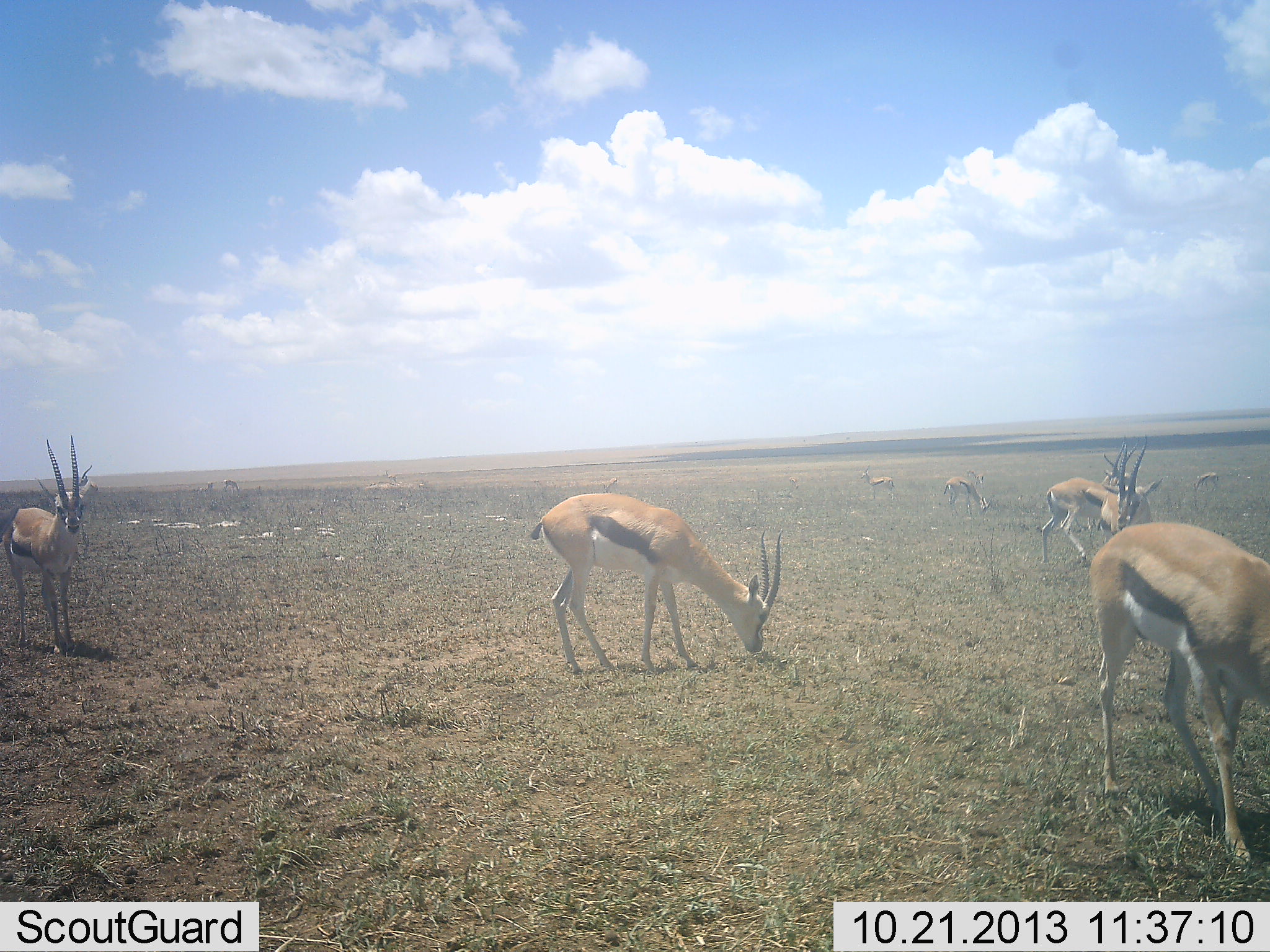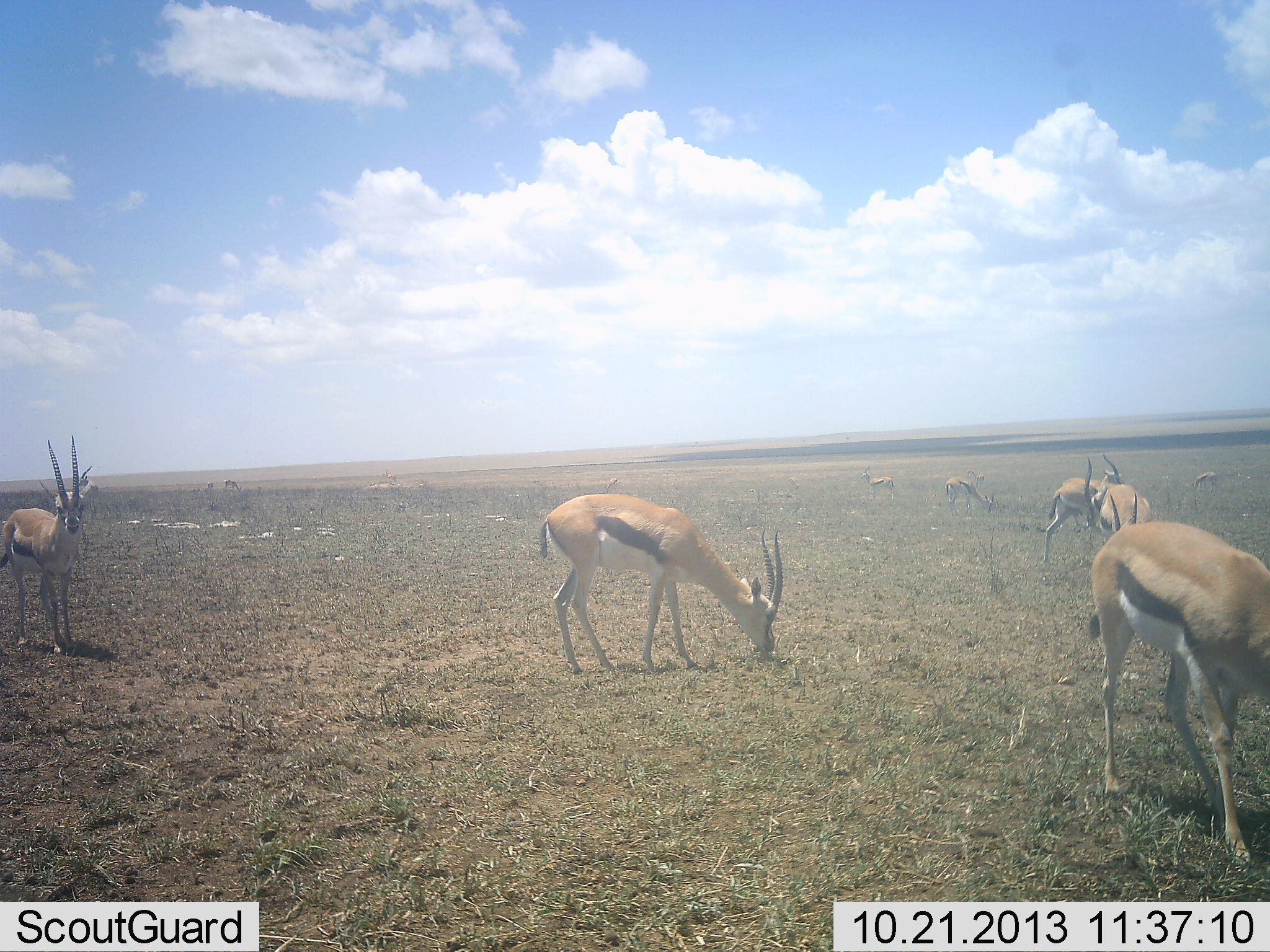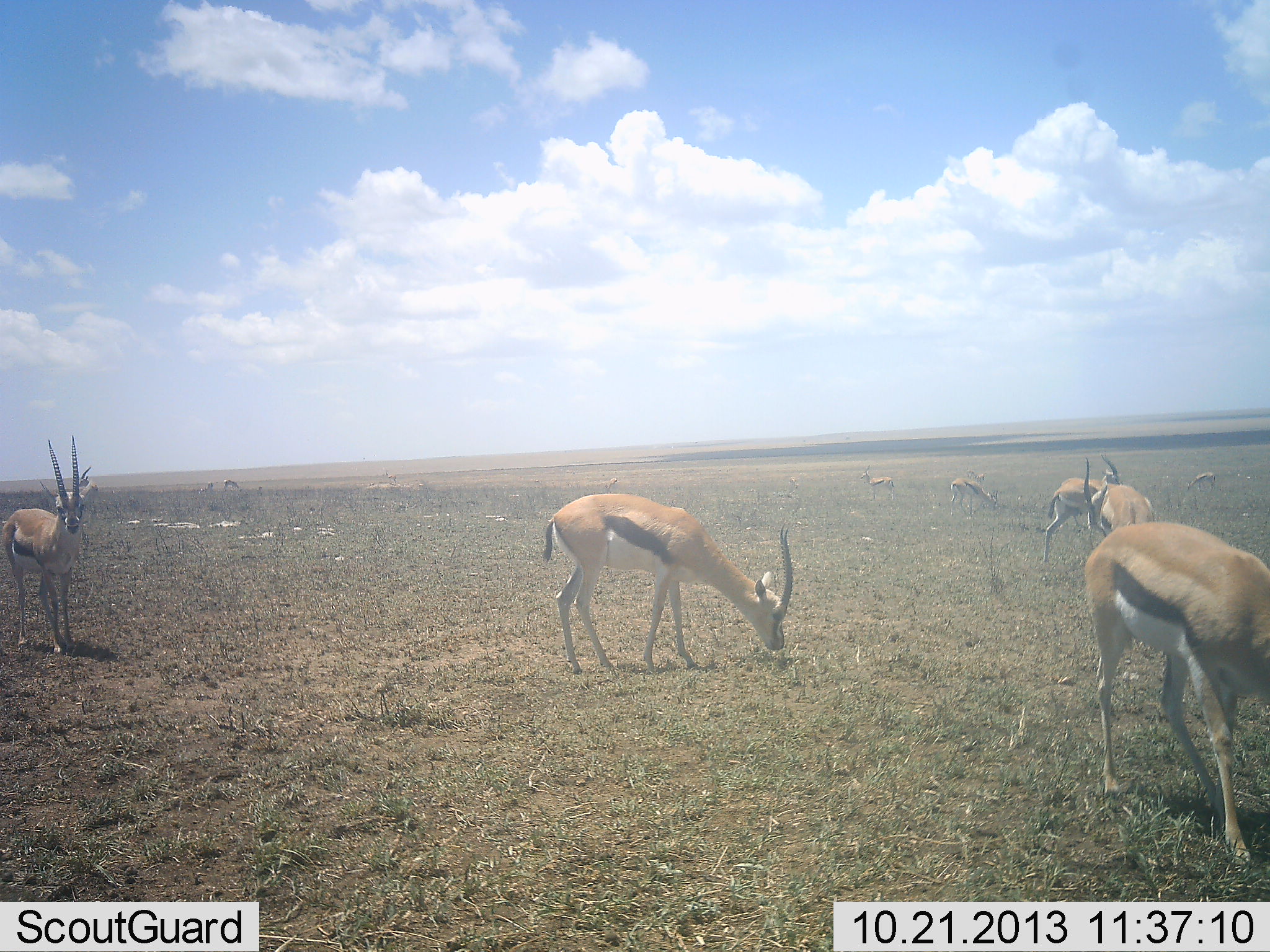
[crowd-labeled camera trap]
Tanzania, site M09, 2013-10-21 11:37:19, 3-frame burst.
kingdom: Animalia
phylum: Chordata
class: Mammalia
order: Artiodactyla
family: Bovidae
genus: Eudorcas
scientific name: Eudorcas thomsonii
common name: thomson's gazelle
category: gazellethomsons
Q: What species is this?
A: Gazellethomsons (thomson's gazelle) (Eudorcas thomsonii).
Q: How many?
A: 11-50.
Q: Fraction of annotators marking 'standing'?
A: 70%.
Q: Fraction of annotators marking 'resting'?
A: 10%.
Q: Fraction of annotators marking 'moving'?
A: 0%.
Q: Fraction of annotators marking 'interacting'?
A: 0%.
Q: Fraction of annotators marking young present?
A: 0%.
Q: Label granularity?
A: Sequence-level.